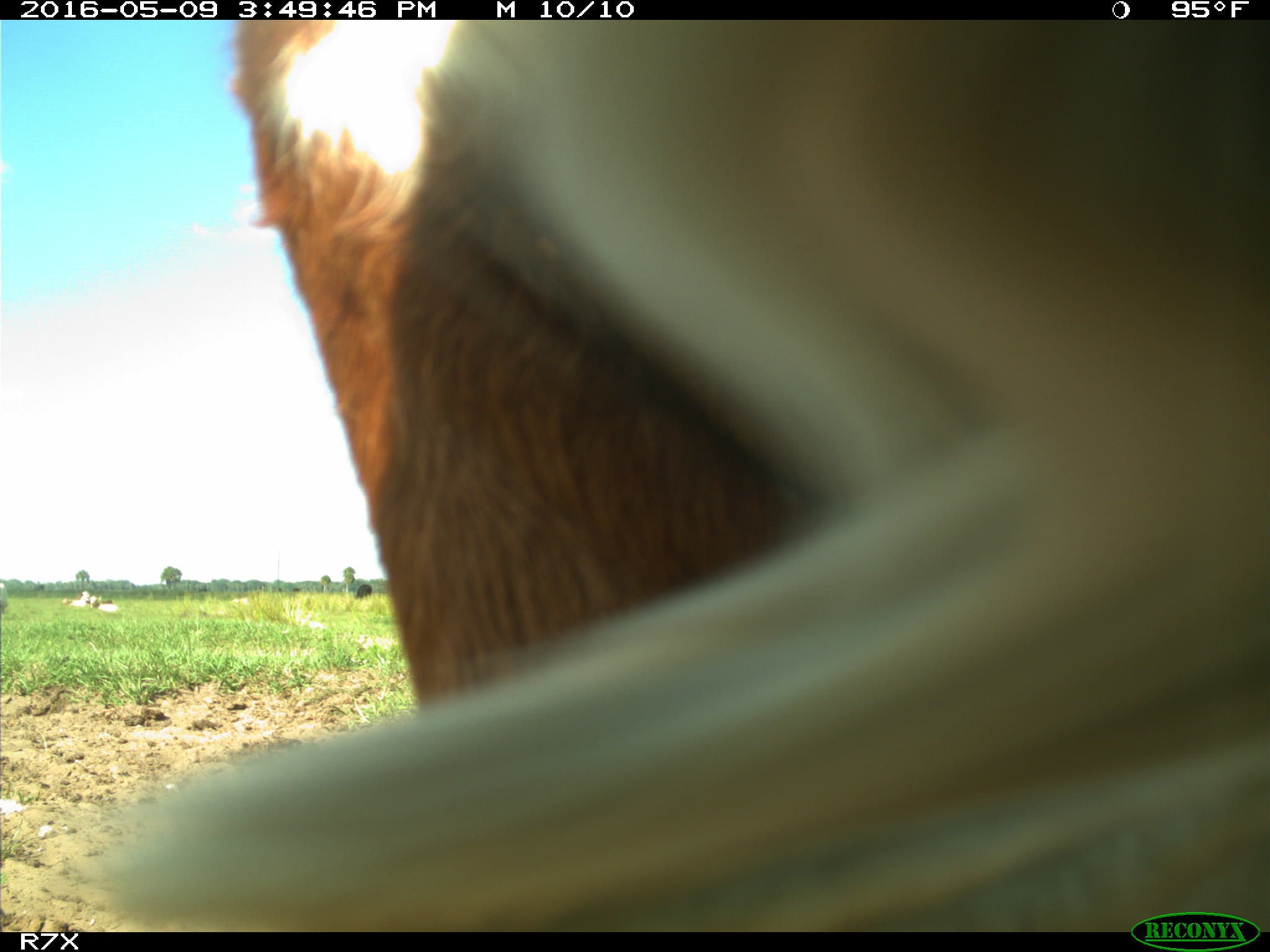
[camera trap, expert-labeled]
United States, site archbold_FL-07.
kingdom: Animalia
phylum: Chordata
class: Mammalia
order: Artiodactyla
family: Bovidae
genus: Bos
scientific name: Bos taurus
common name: domestic cow